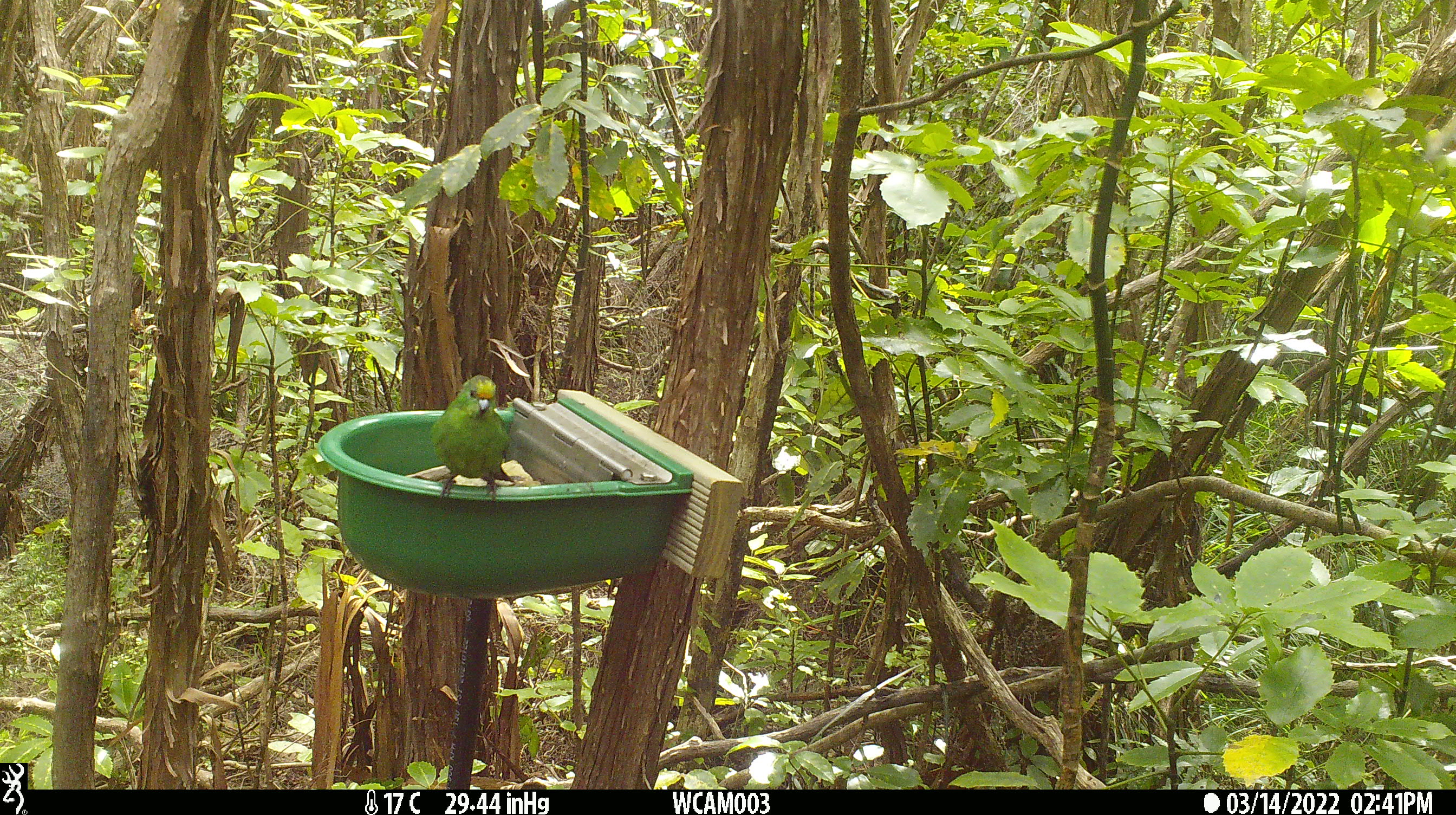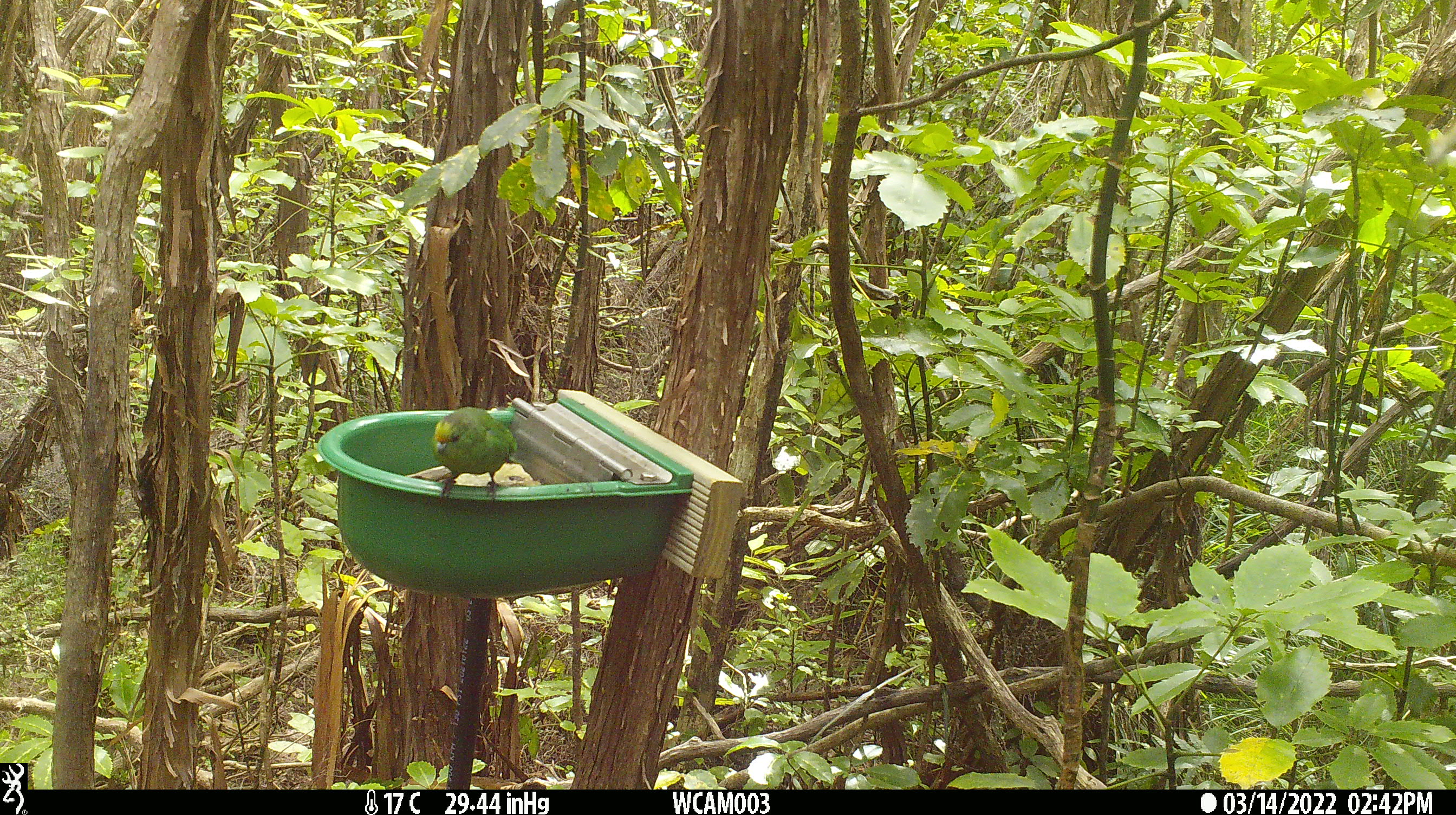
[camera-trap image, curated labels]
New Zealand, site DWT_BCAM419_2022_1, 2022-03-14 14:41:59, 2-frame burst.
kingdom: Animalia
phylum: Chordata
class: Aves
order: Psittaciformes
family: Psittaculidae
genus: Cyanoramphus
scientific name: Cyanoramphus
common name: parakeet